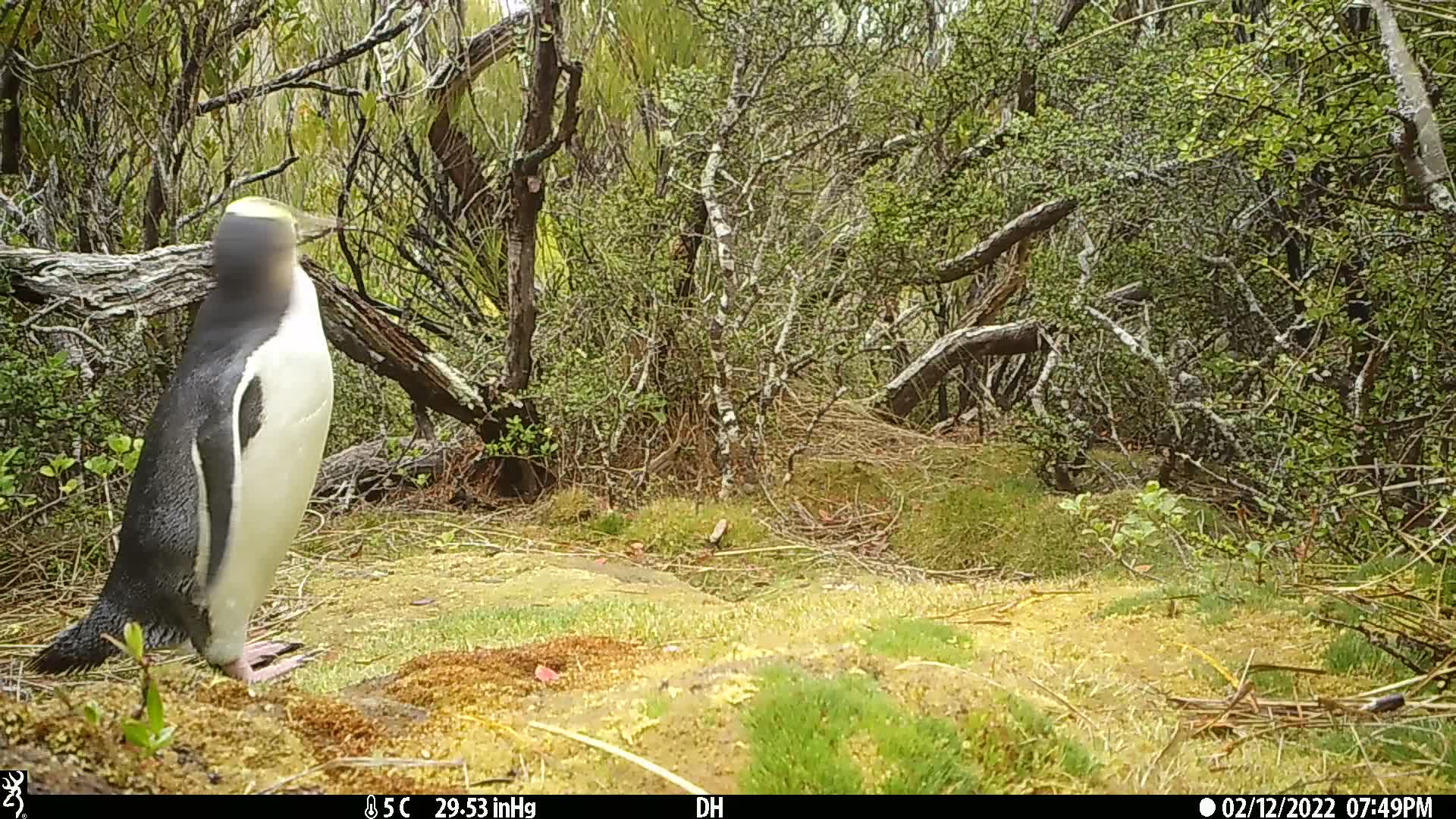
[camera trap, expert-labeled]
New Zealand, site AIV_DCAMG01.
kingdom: Animalia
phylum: Chordata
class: Aves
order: Sphenisciformes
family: Spheniscidae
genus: Megadyptes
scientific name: Megadyptes antipodes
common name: yellow-eyed penguin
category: yellow eyed penguin